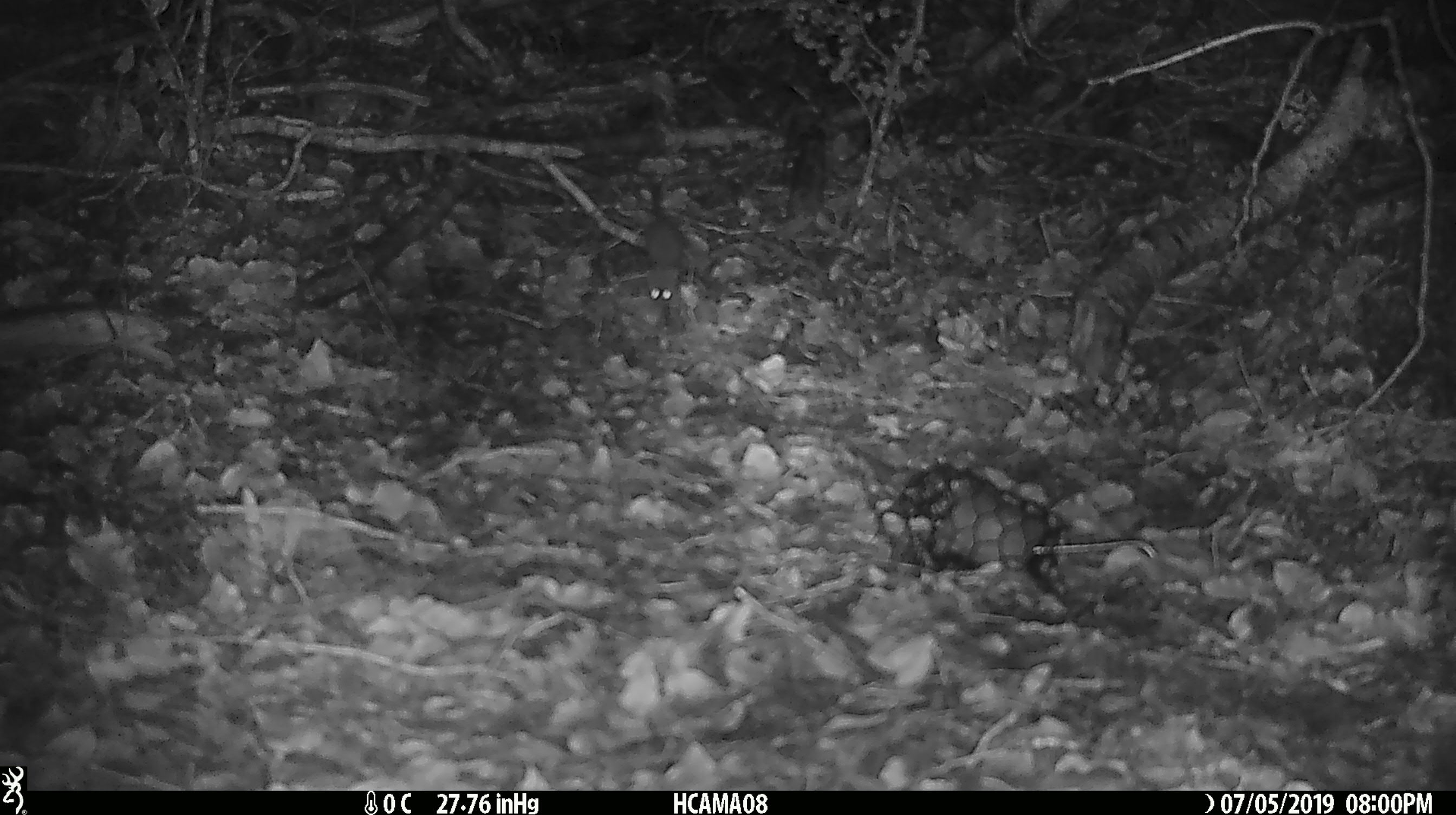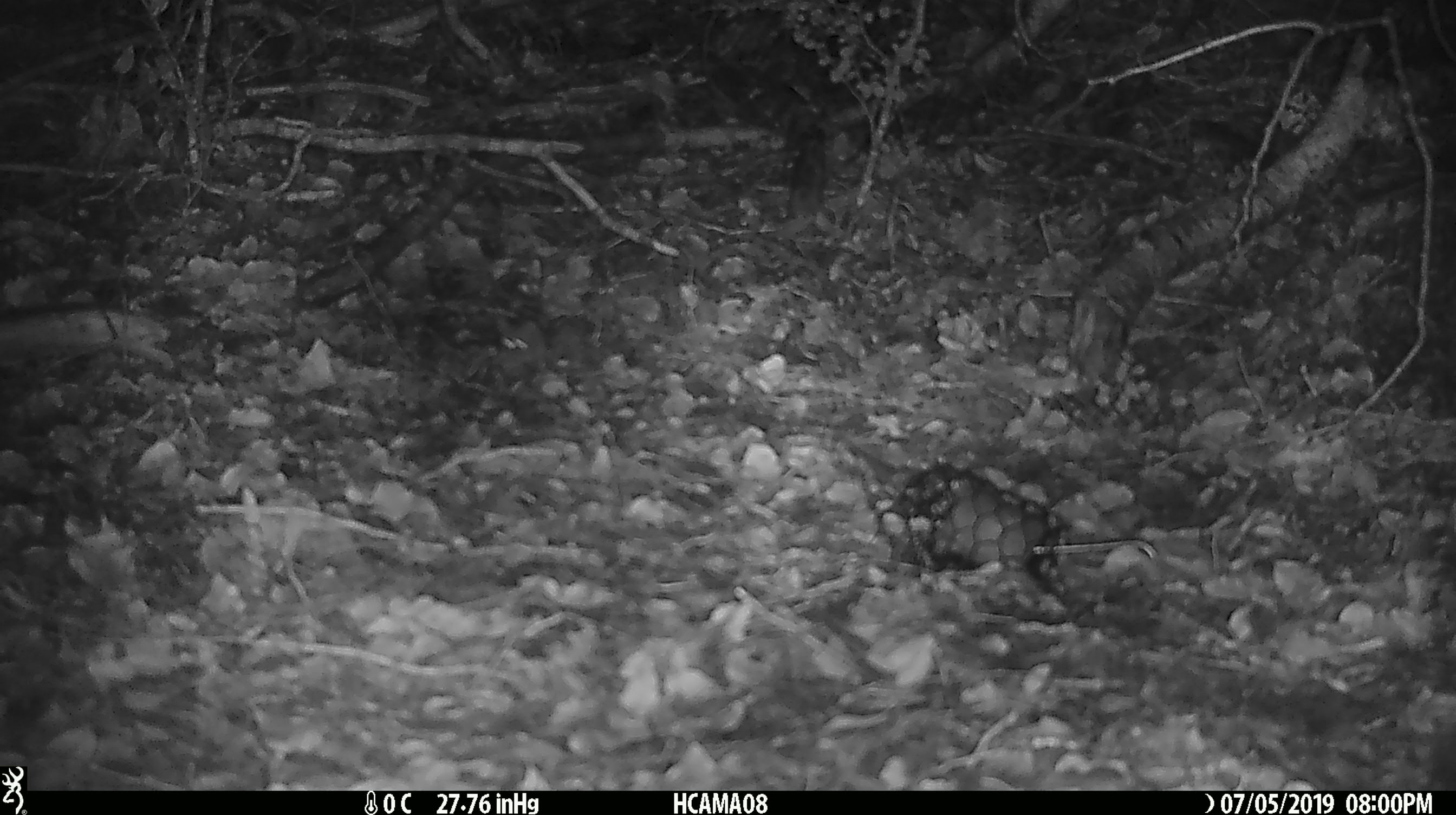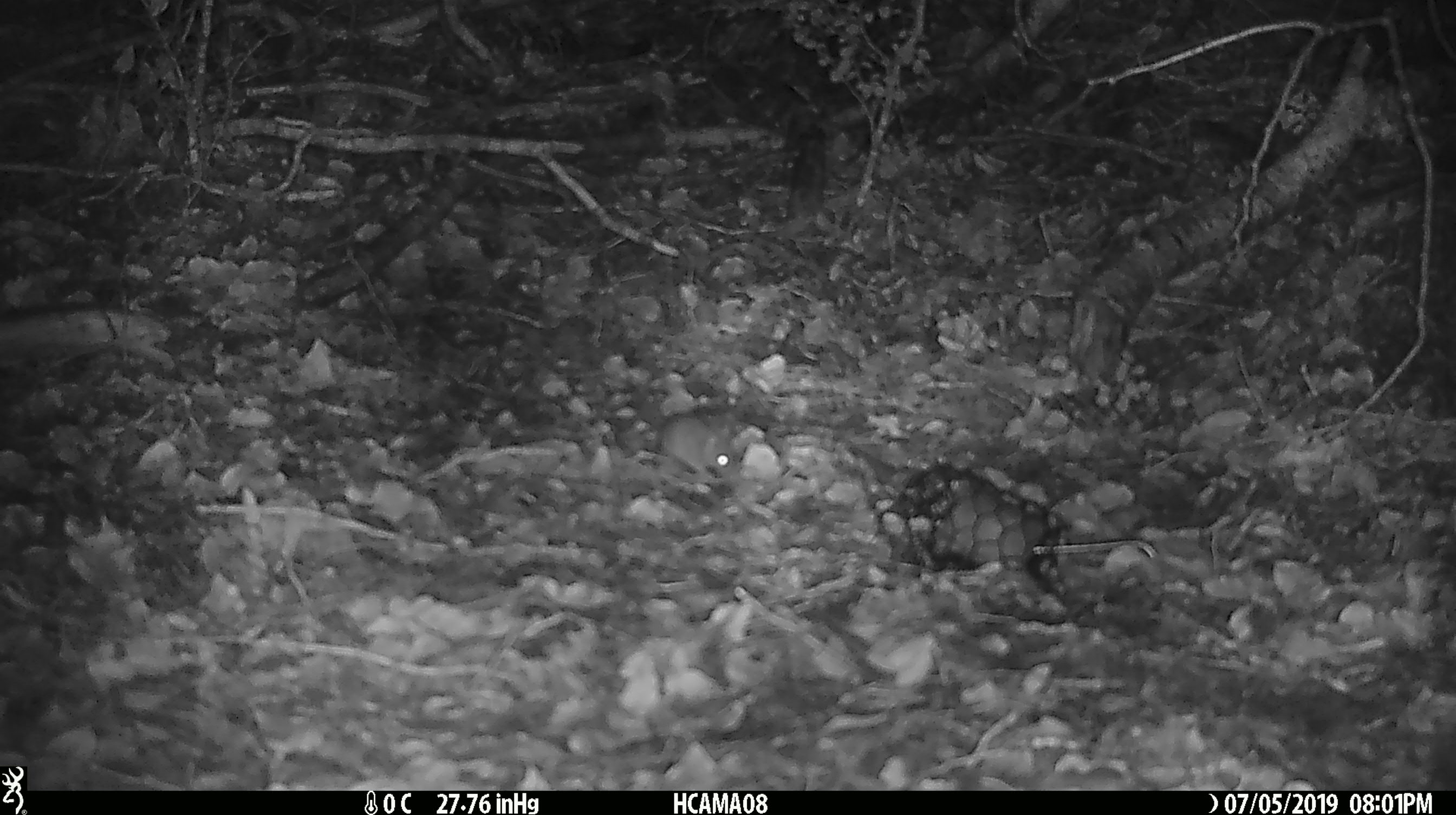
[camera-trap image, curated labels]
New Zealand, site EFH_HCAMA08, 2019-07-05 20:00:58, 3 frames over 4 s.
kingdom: Animalia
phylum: Chordata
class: Mammalia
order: Rodentia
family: Muridae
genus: Mus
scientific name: Mus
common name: mouse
Mouse (Mus).